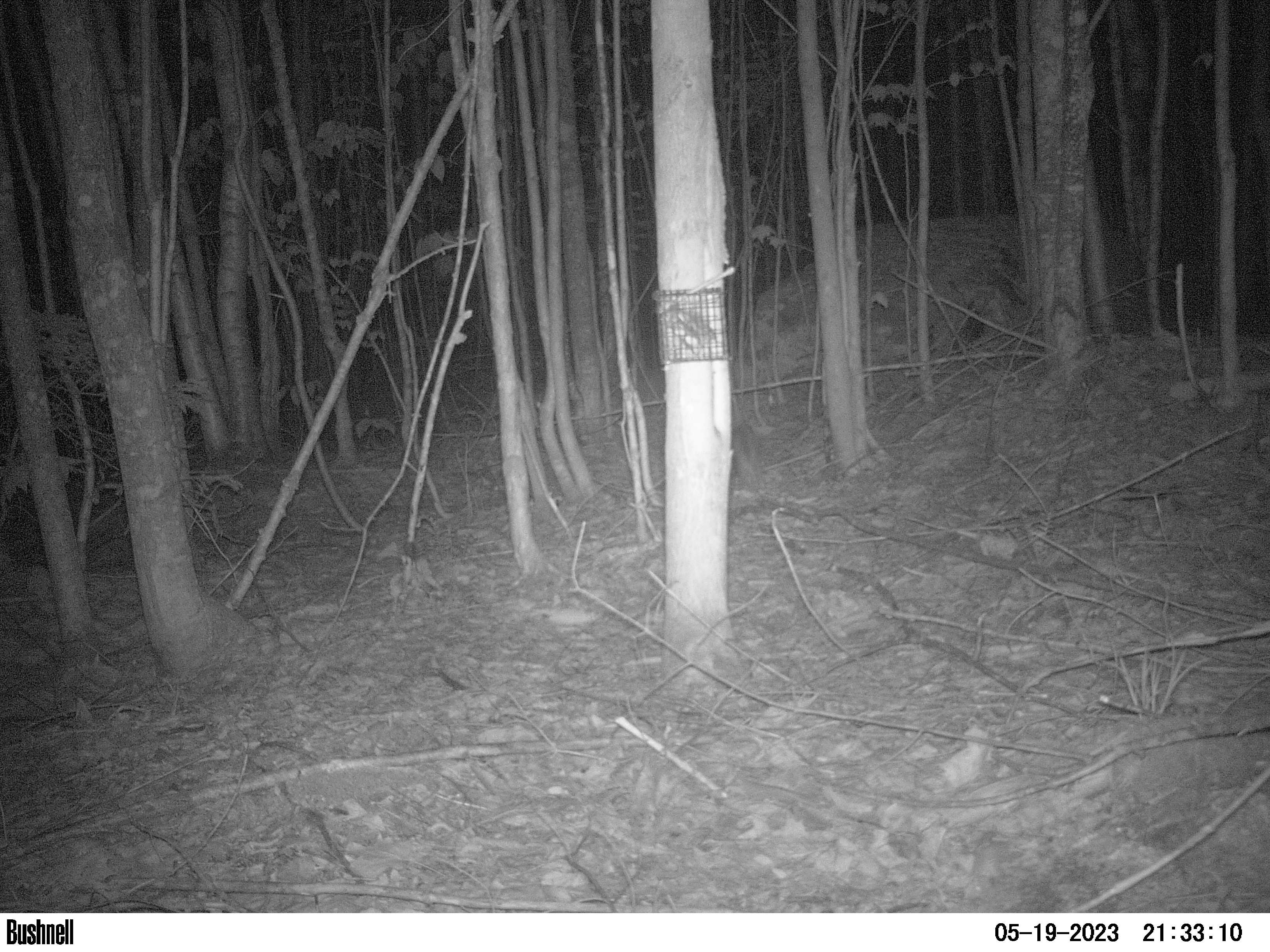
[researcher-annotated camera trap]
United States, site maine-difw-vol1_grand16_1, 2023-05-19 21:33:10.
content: unidentified animal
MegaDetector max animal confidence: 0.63